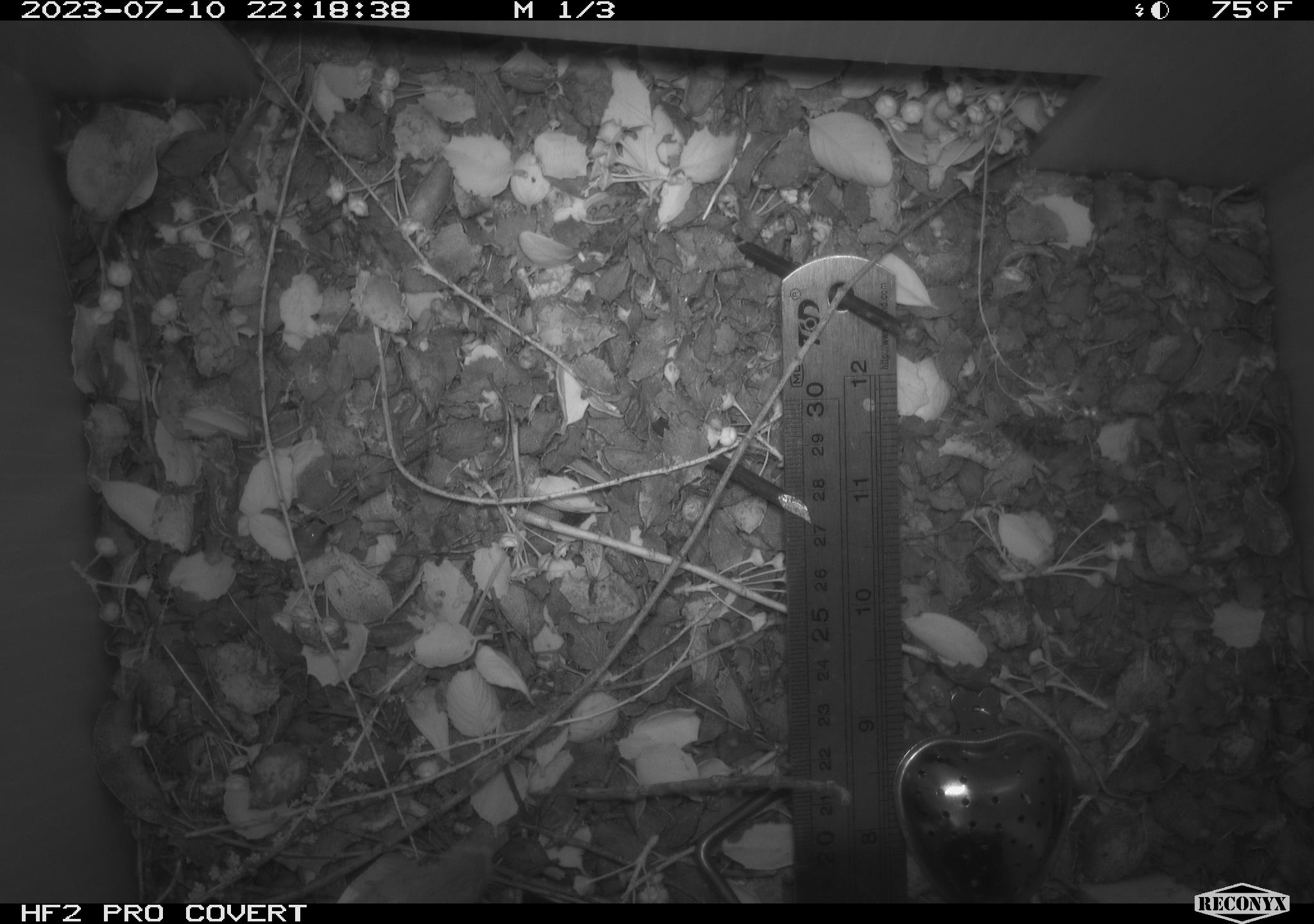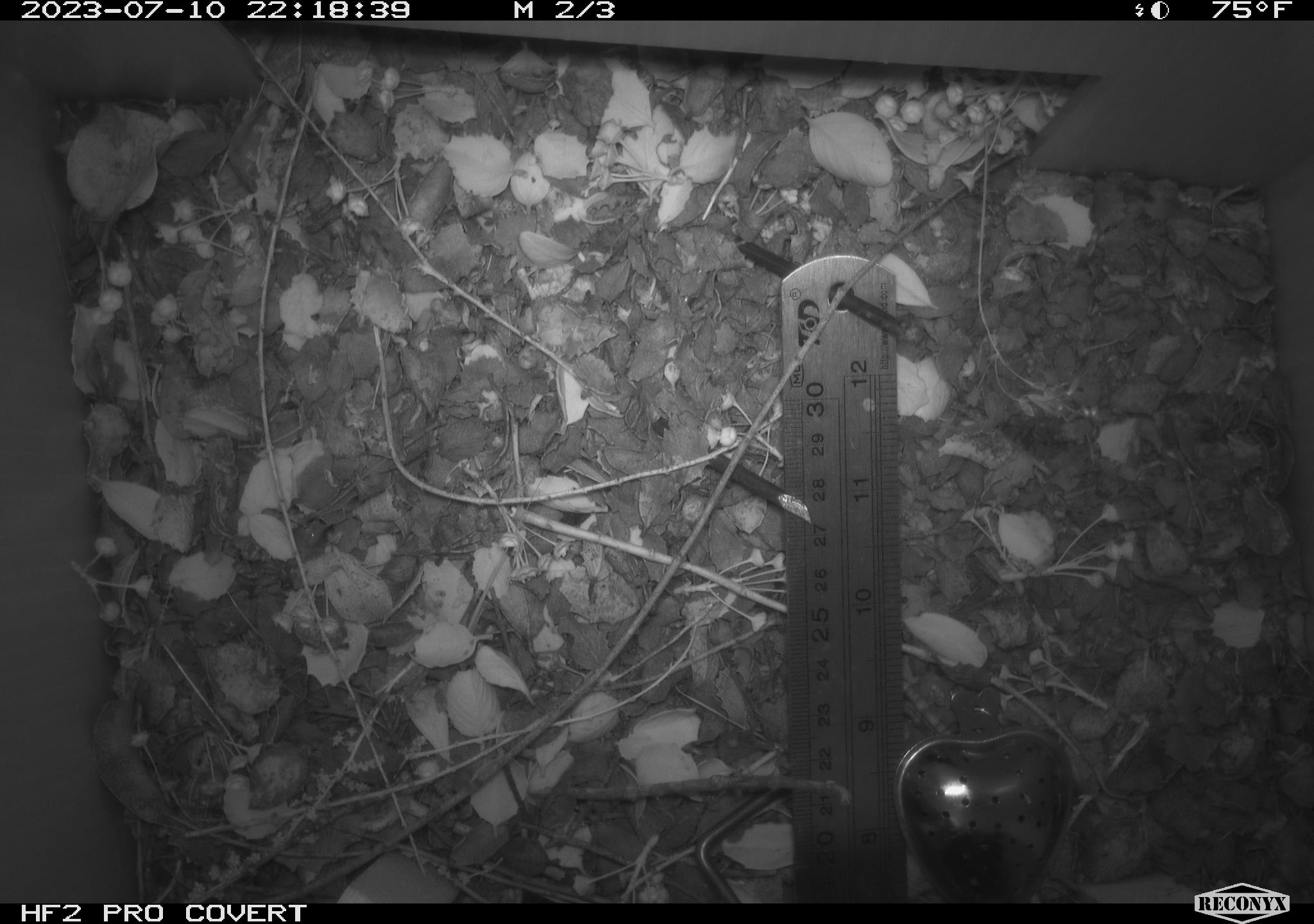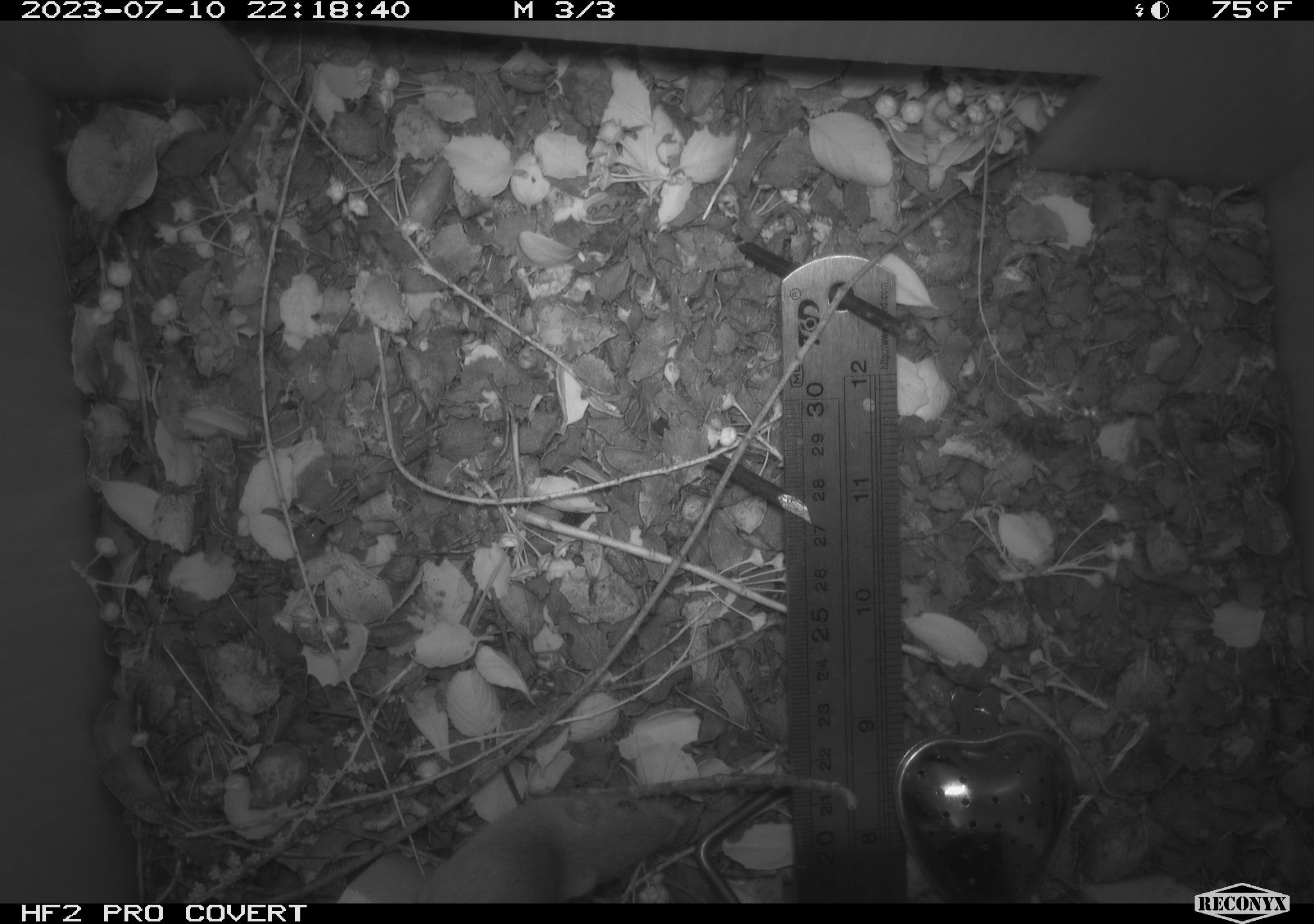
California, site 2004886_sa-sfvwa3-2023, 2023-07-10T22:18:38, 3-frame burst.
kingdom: Animalia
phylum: Chordata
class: Mammalia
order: Rodentia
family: Heteromyidae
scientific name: Heteromyidae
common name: kangaroo rats and pocket mice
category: heteromyidae family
Heteromyidae family (kangaroo rats and pocket mice) (Heteromyidae).